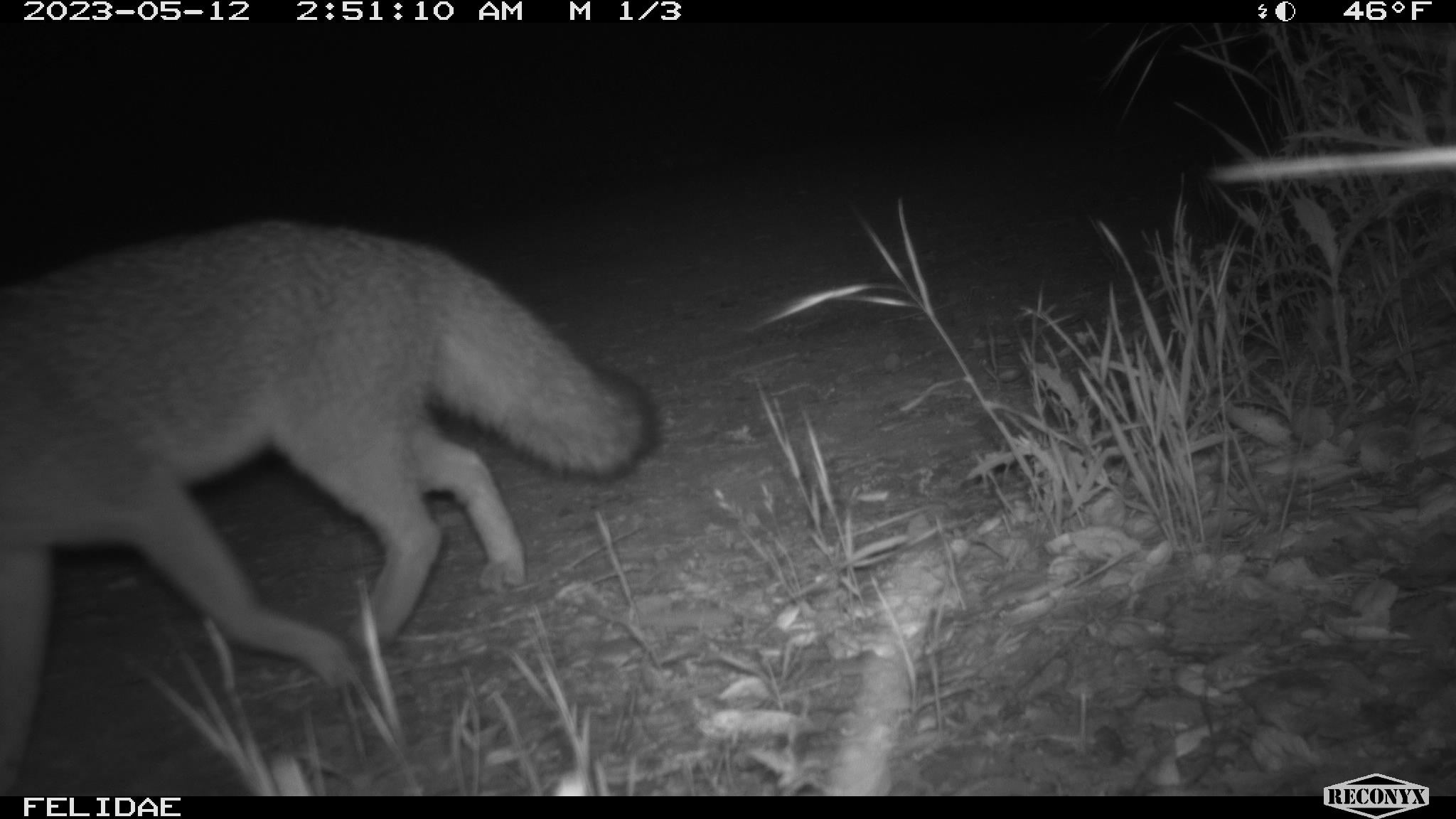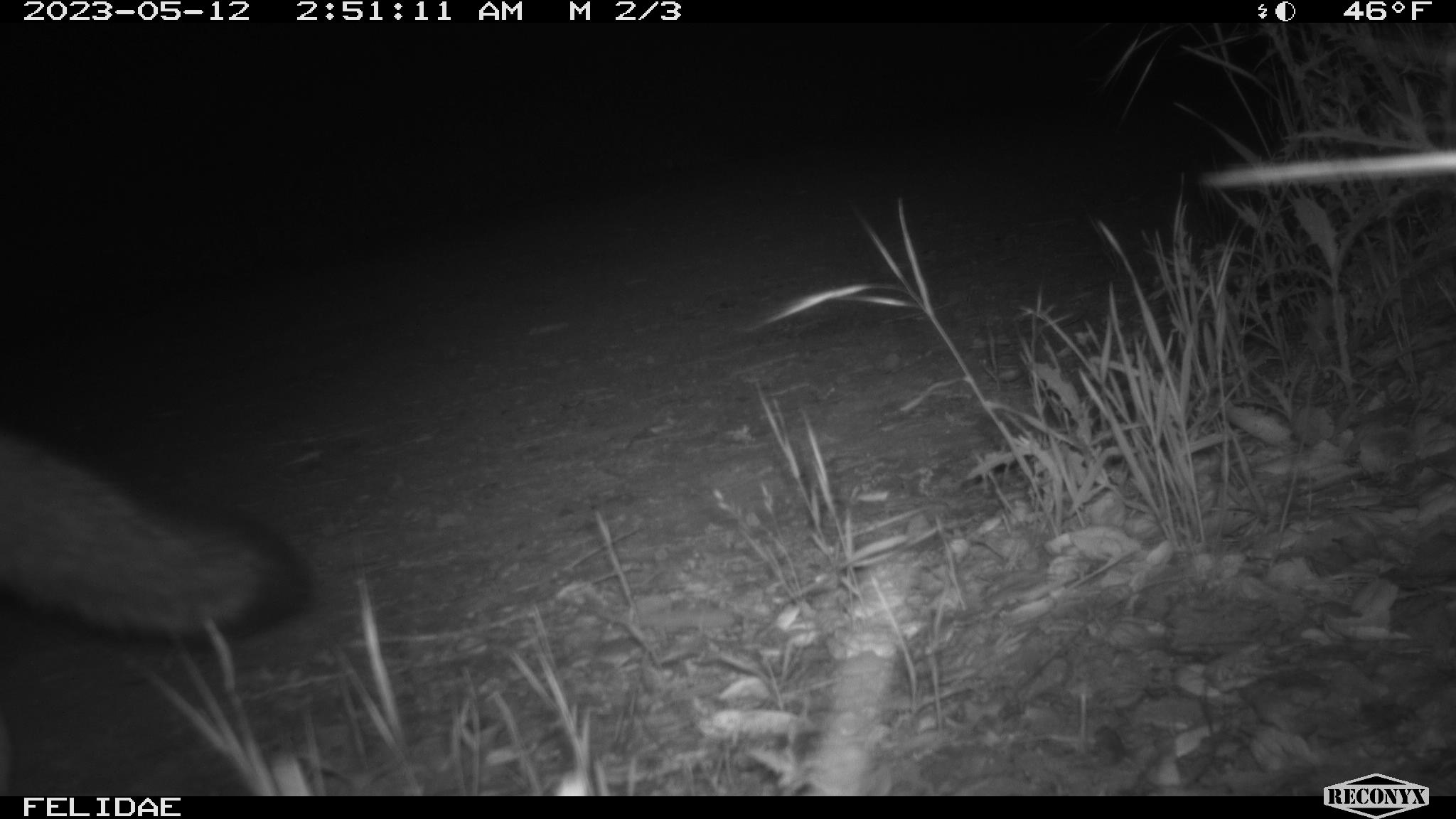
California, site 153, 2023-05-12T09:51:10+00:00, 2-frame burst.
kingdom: Animalia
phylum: Chordata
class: Mammalia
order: Carnivora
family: Canidae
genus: Urocyon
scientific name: Urocyon cinereoargenteus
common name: gray fox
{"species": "gray fox (Urocyon cinereoargenteus)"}